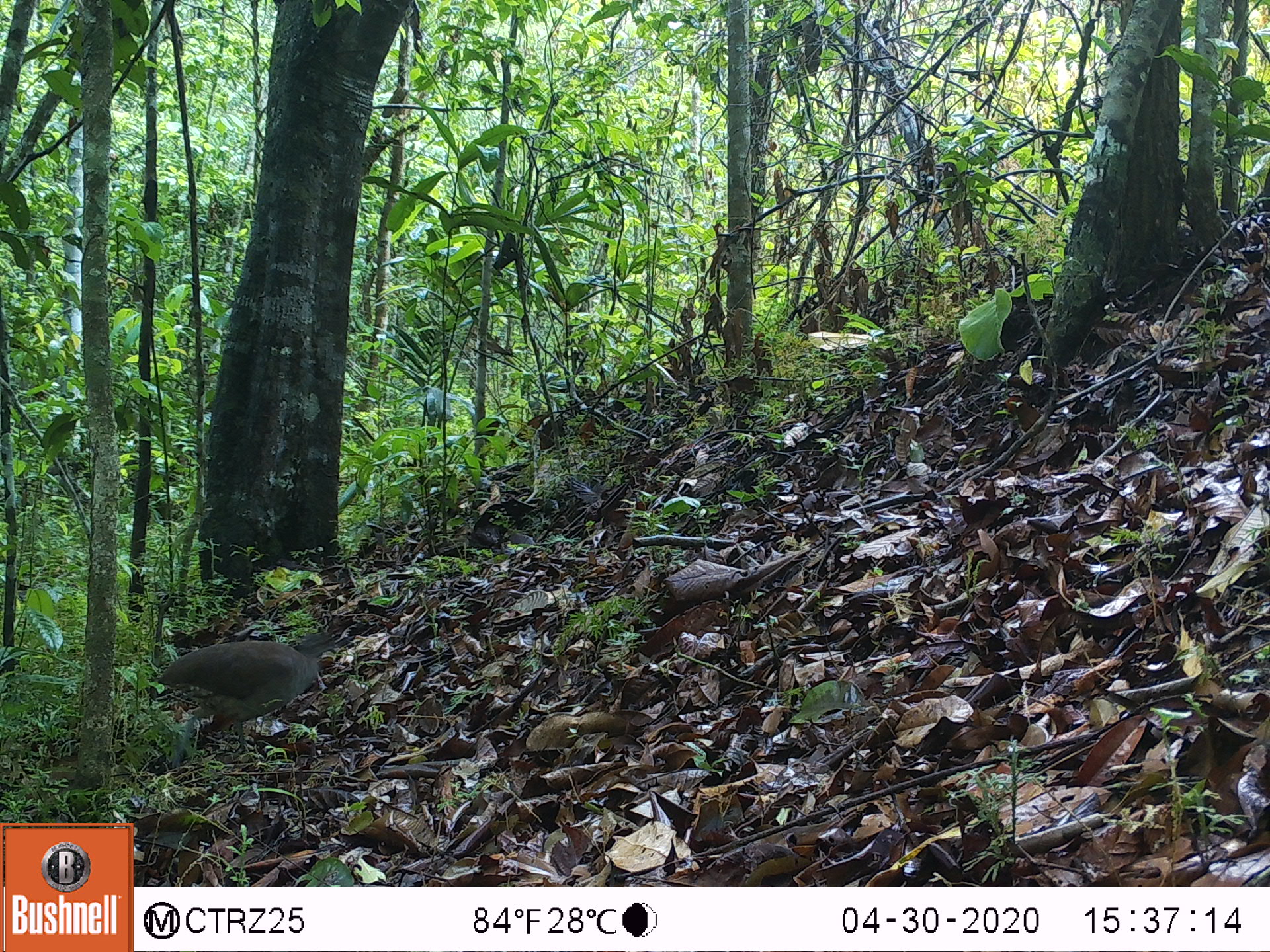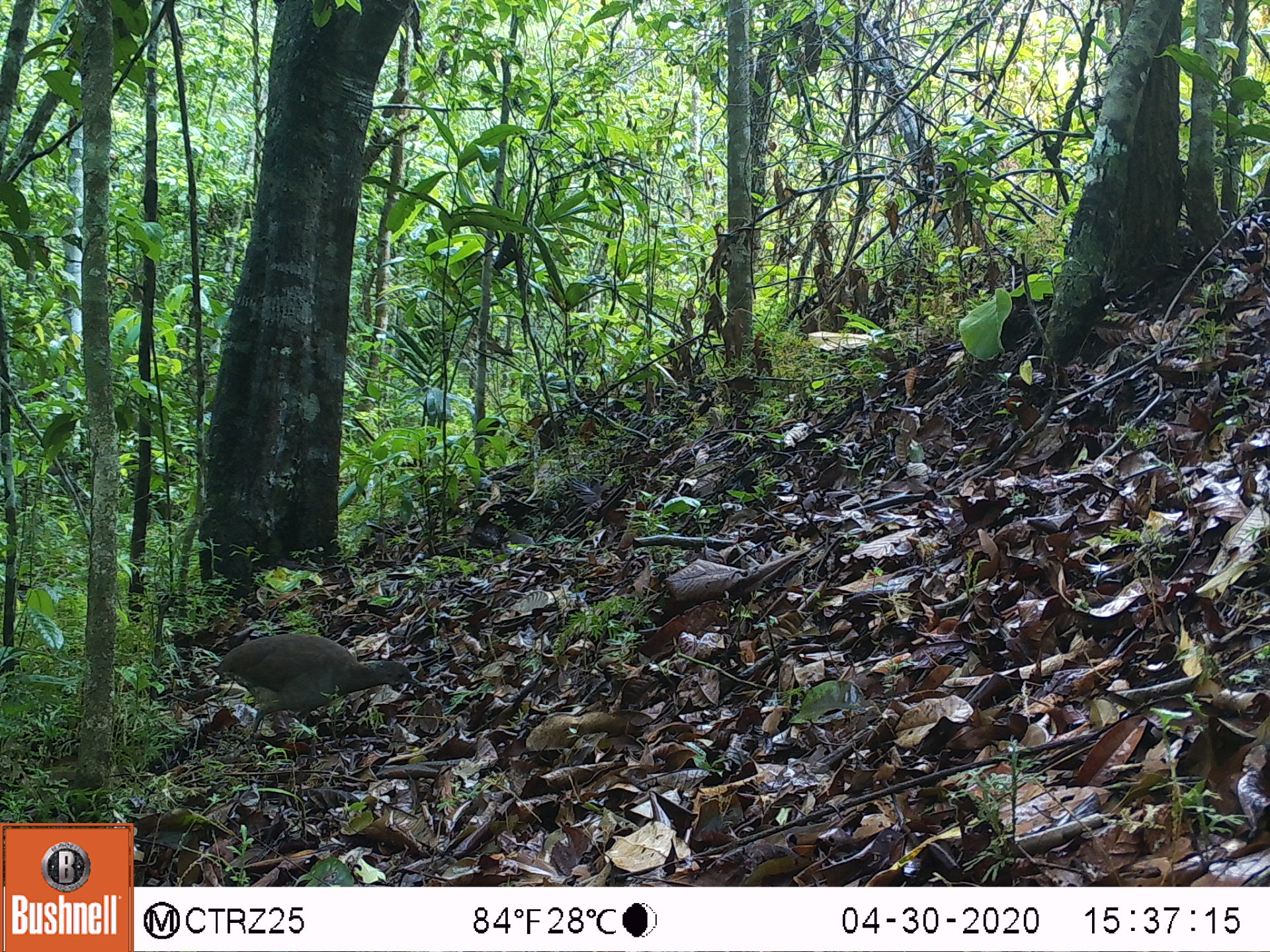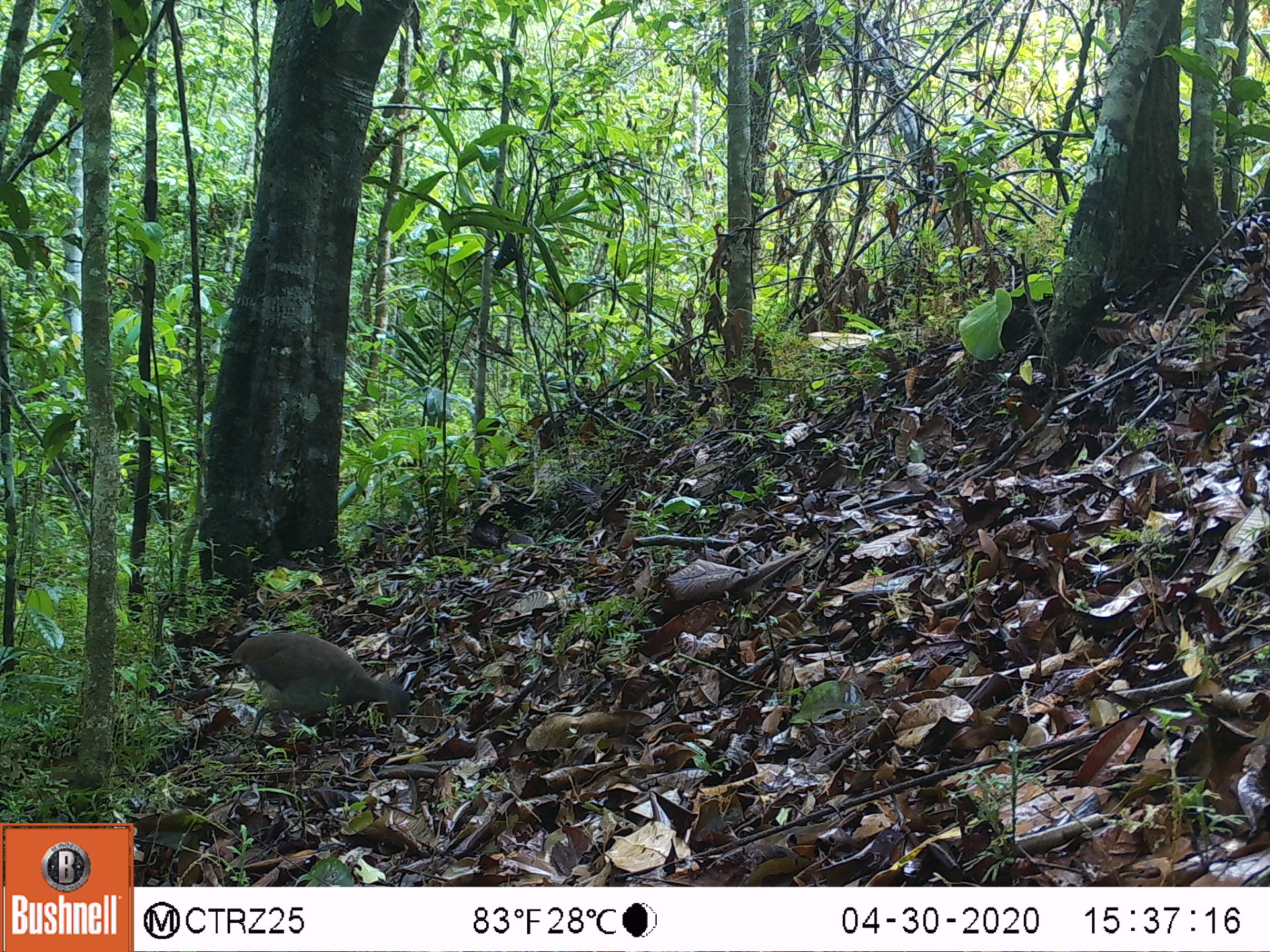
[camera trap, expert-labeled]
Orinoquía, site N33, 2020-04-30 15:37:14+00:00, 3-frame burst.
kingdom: Animalia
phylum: Chordata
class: Aves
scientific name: Aves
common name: bird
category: unknown bird